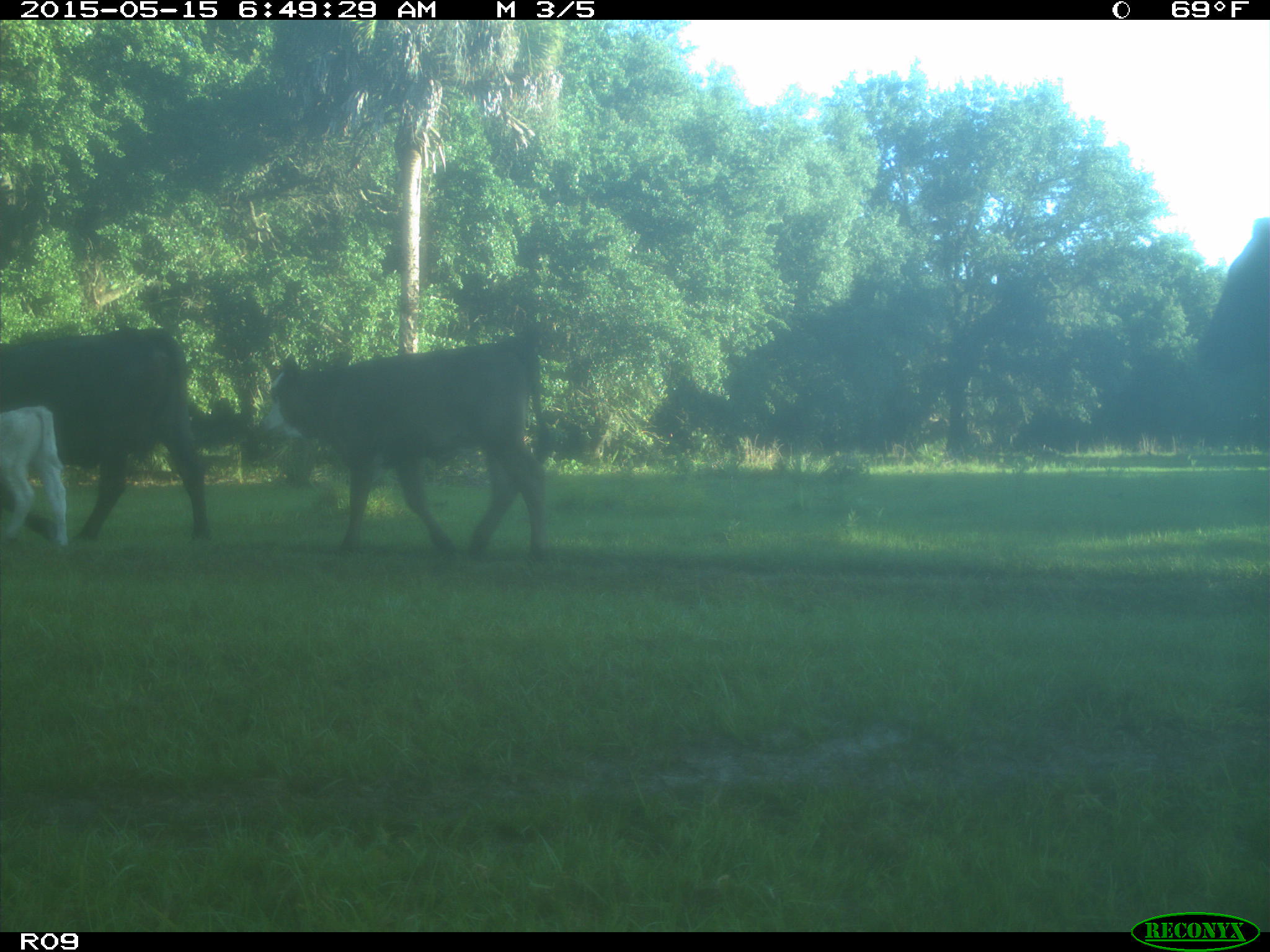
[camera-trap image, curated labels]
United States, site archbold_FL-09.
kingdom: Animalia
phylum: Chordata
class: Mammalia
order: Artiodactyla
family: Bovidae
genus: Bos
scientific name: Bos taurus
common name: domestic cow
Bos taurus (domestic cow).